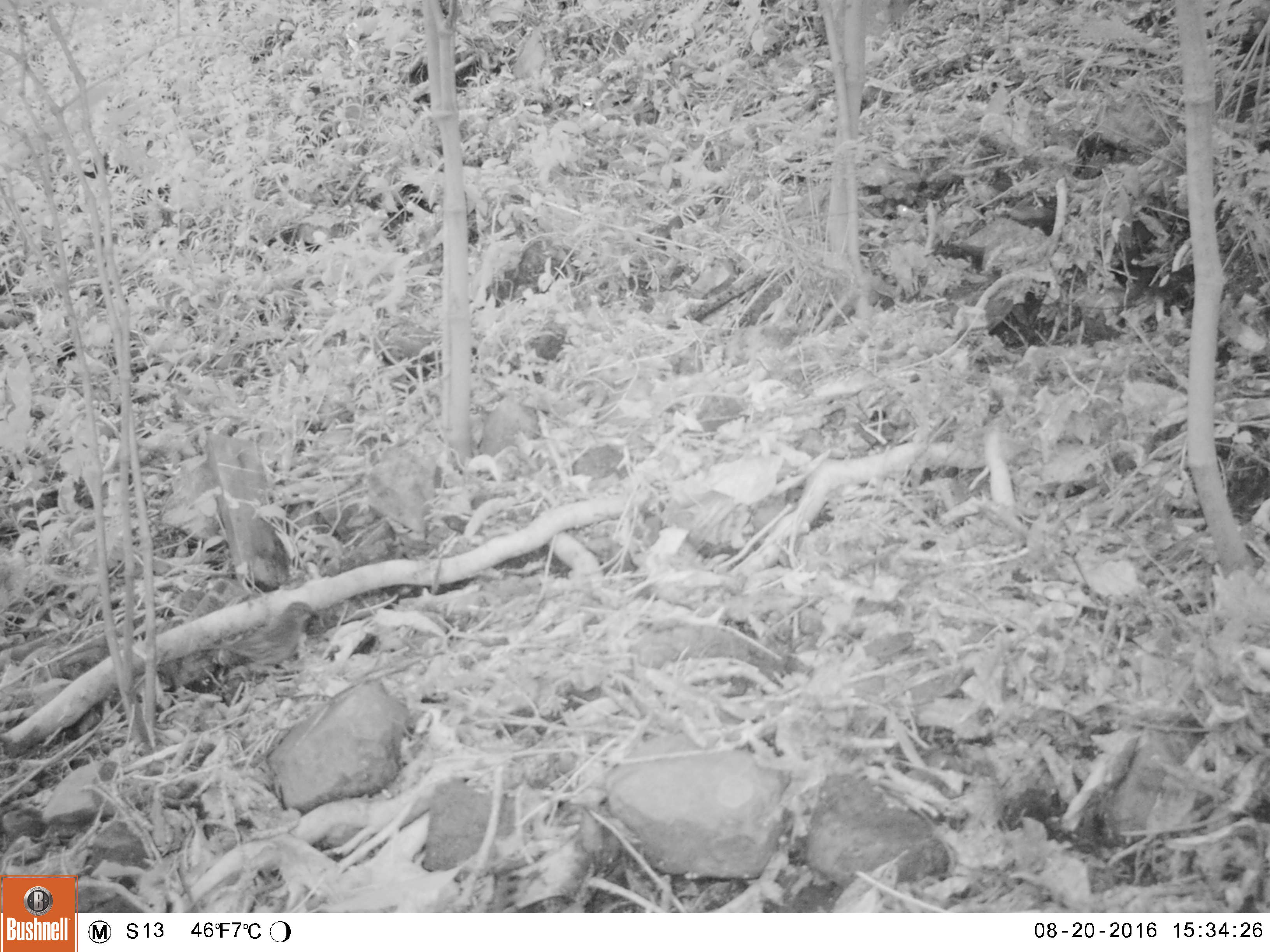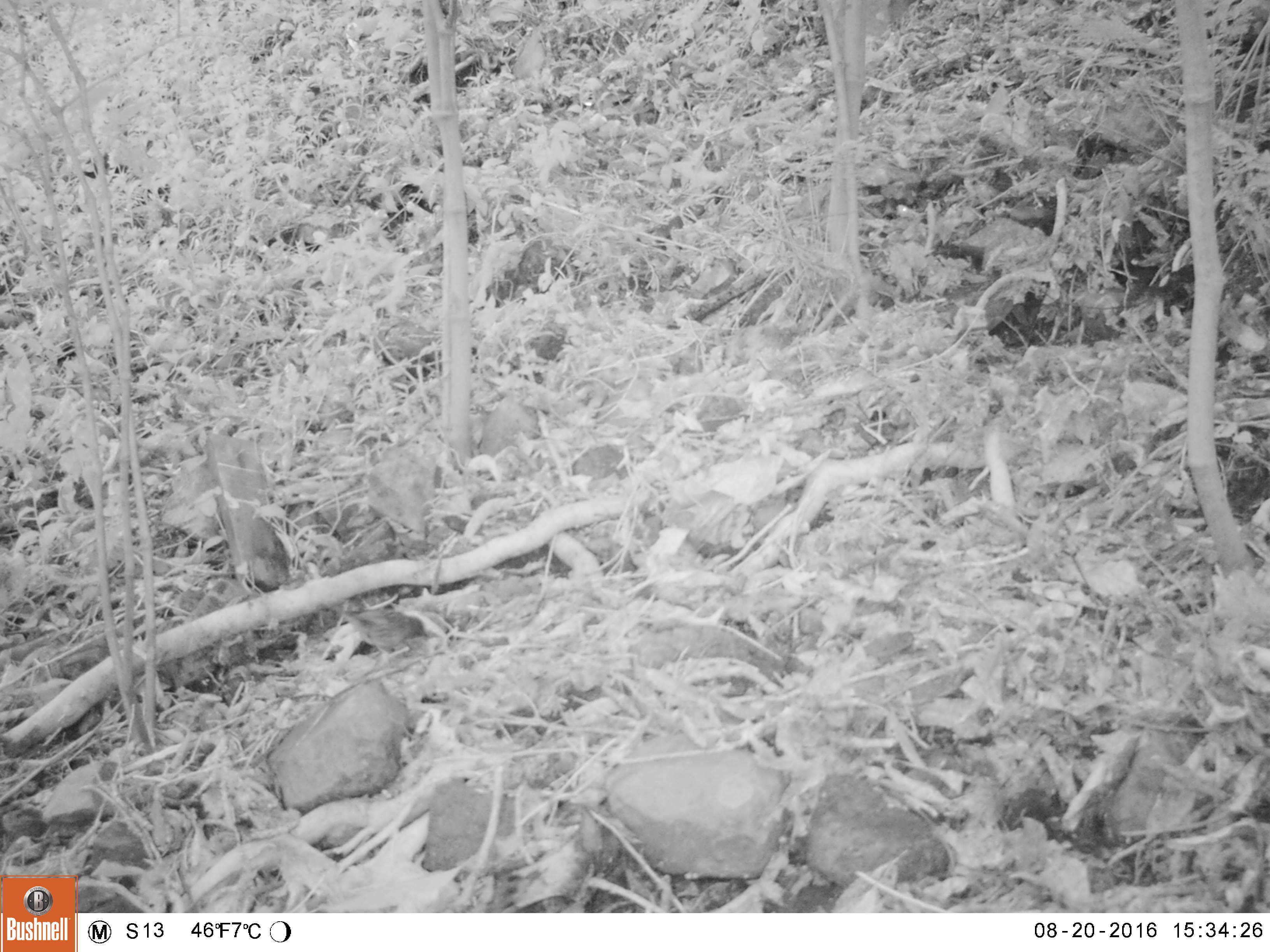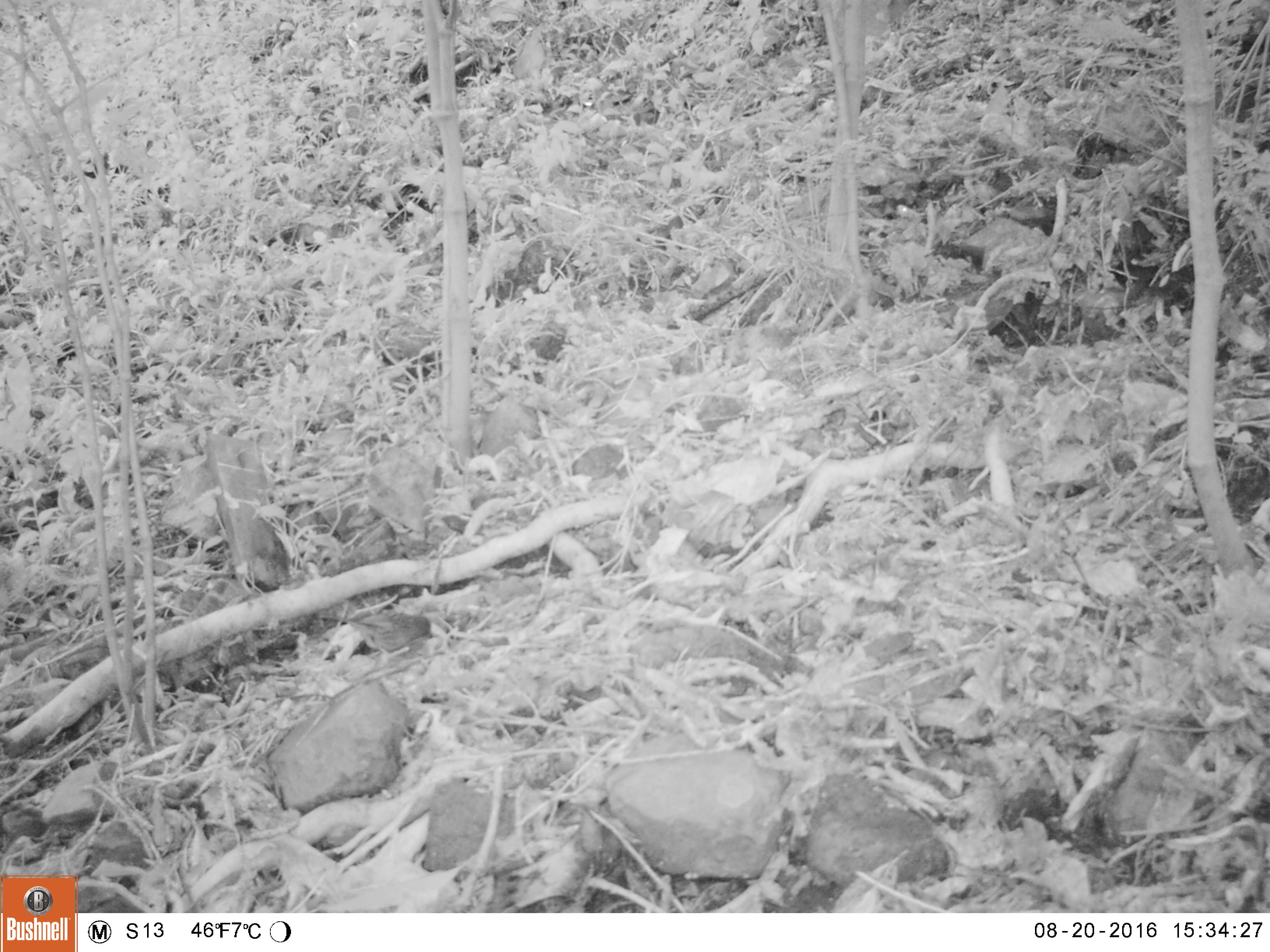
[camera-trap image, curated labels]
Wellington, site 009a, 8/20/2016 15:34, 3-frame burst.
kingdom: Animalia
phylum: Chordata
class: Aves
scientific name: Aves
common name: bird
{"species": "bird (Aves)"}